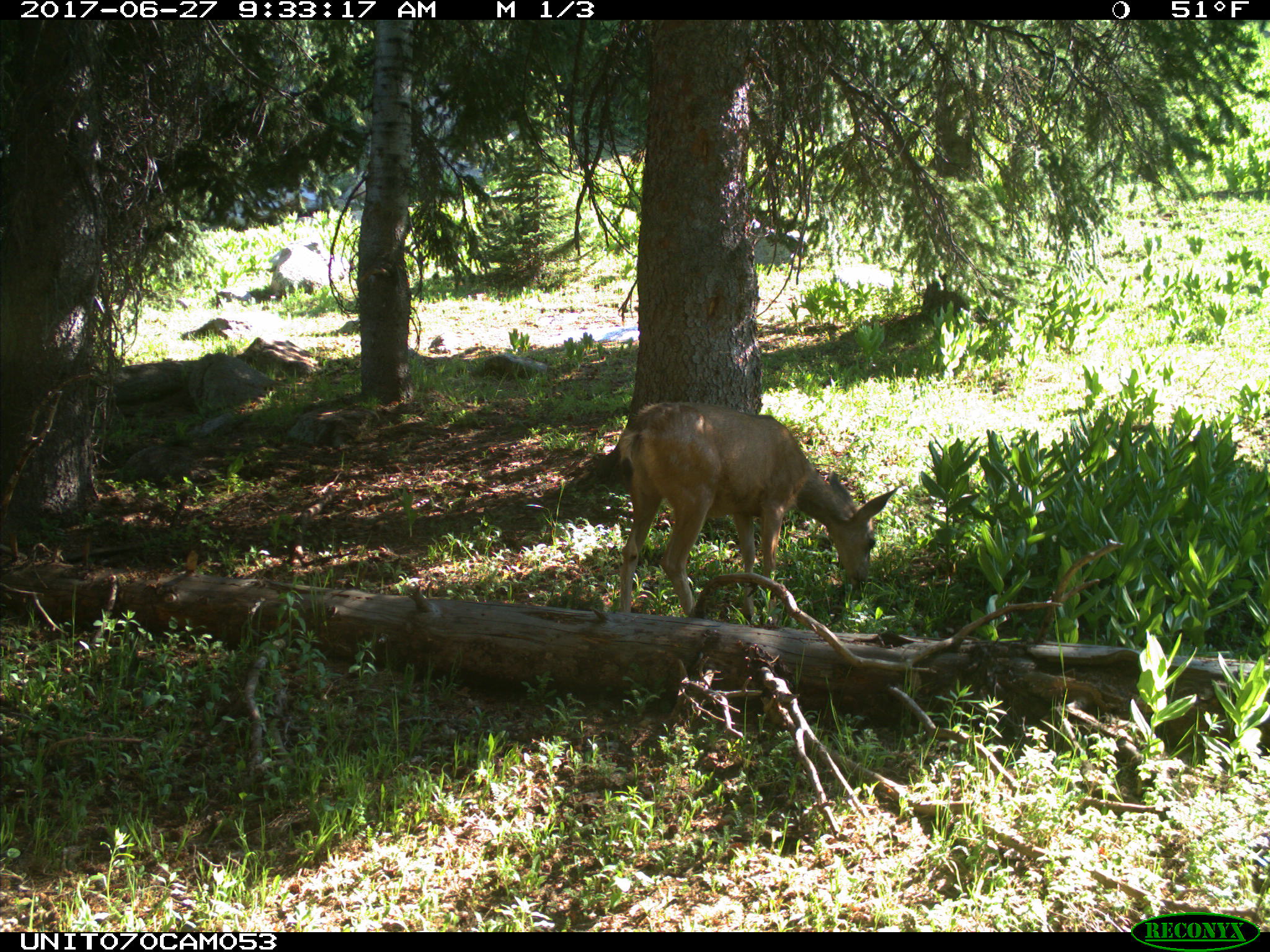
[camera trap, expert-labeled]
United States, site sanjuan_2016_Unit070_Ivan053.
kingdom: Animalia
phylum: Chordata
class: Mammalia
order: Artiodactyla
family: Cervidae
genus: Odocoileus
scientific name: Odocoileus hemionus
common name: mule deer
Odocoileus hemionus (mule deer).